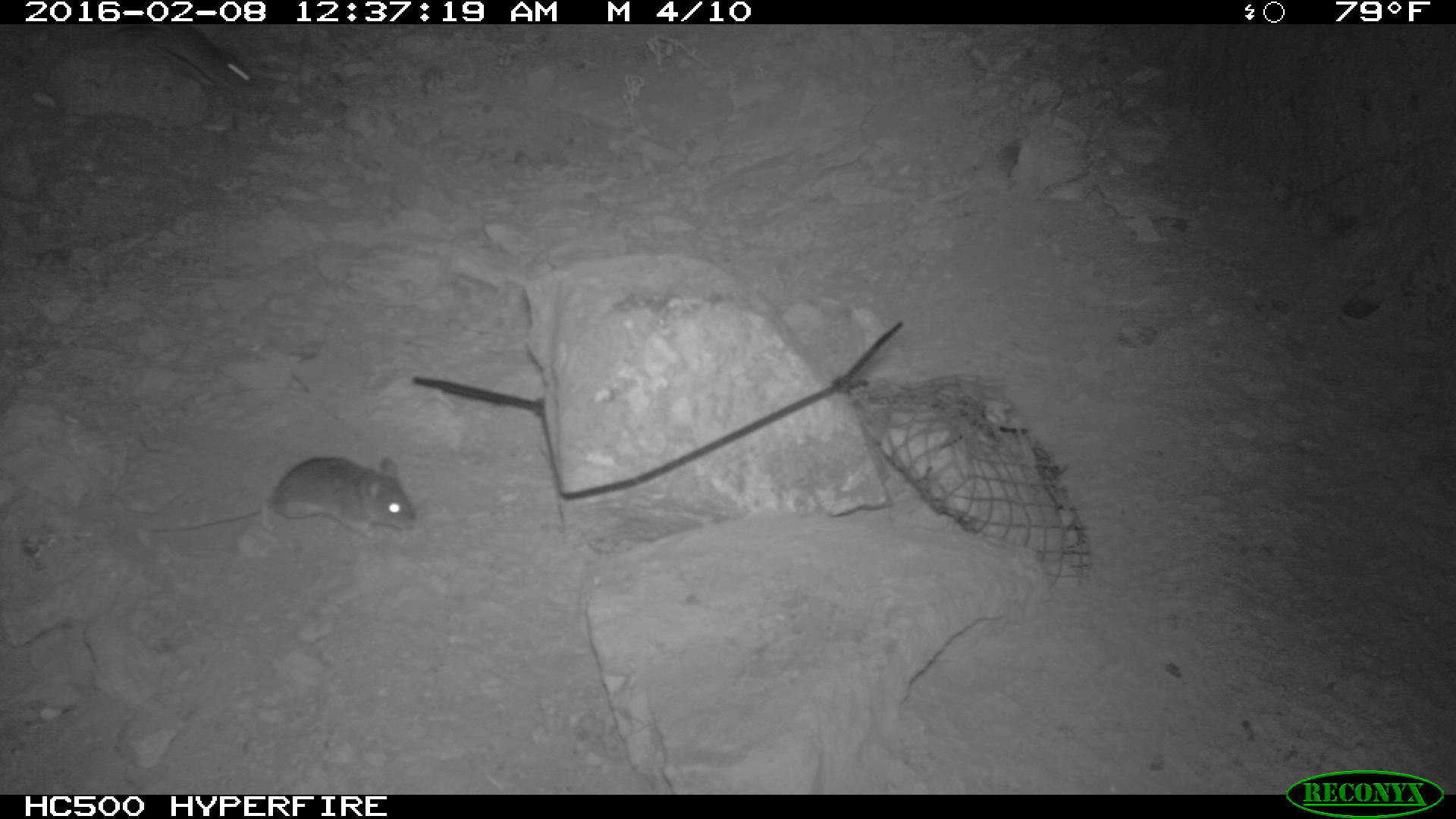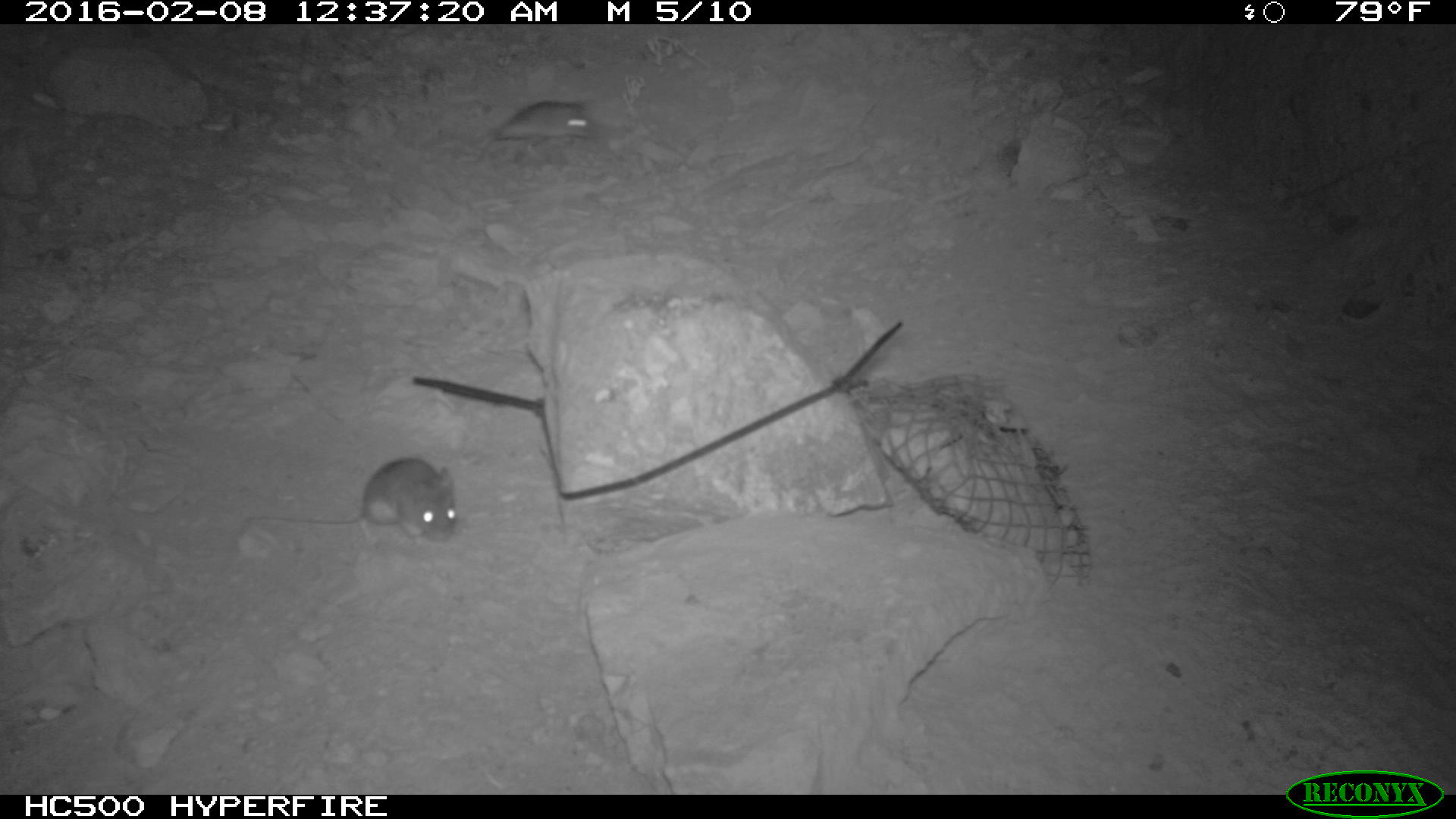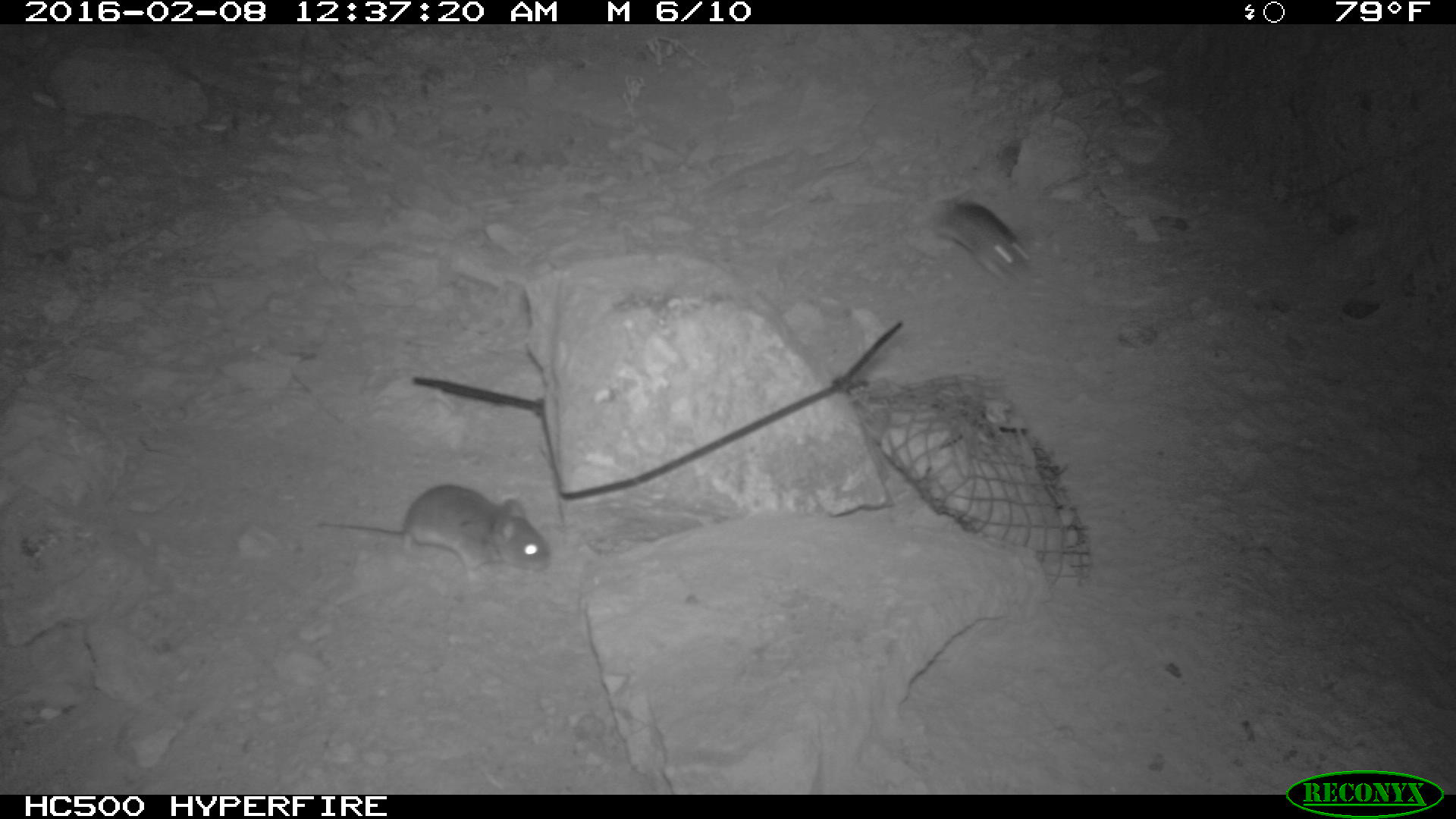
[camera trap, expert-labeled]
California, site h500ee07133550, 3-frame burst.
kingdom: Animalia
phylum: Chordata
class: Mammalia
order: Rodentia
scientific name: Rodentia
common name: rodent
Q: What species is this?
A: Rodent (Rodentia).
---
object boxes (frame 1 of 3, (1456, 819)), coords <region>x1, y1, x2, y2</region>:
rodent: <region>142, 455, 414, 547</region>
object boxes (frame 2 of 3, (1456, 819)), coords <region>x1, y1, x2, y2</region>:
rodent: <region>243, 456, 462, 542</region>; <region>494, 99, 596, 140</region>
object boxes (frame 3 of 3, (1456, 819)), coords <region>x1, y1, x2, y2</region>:
rodent: <region>311, 482, 549, 588</region>; <region>927, 194, 1034, 278</region>